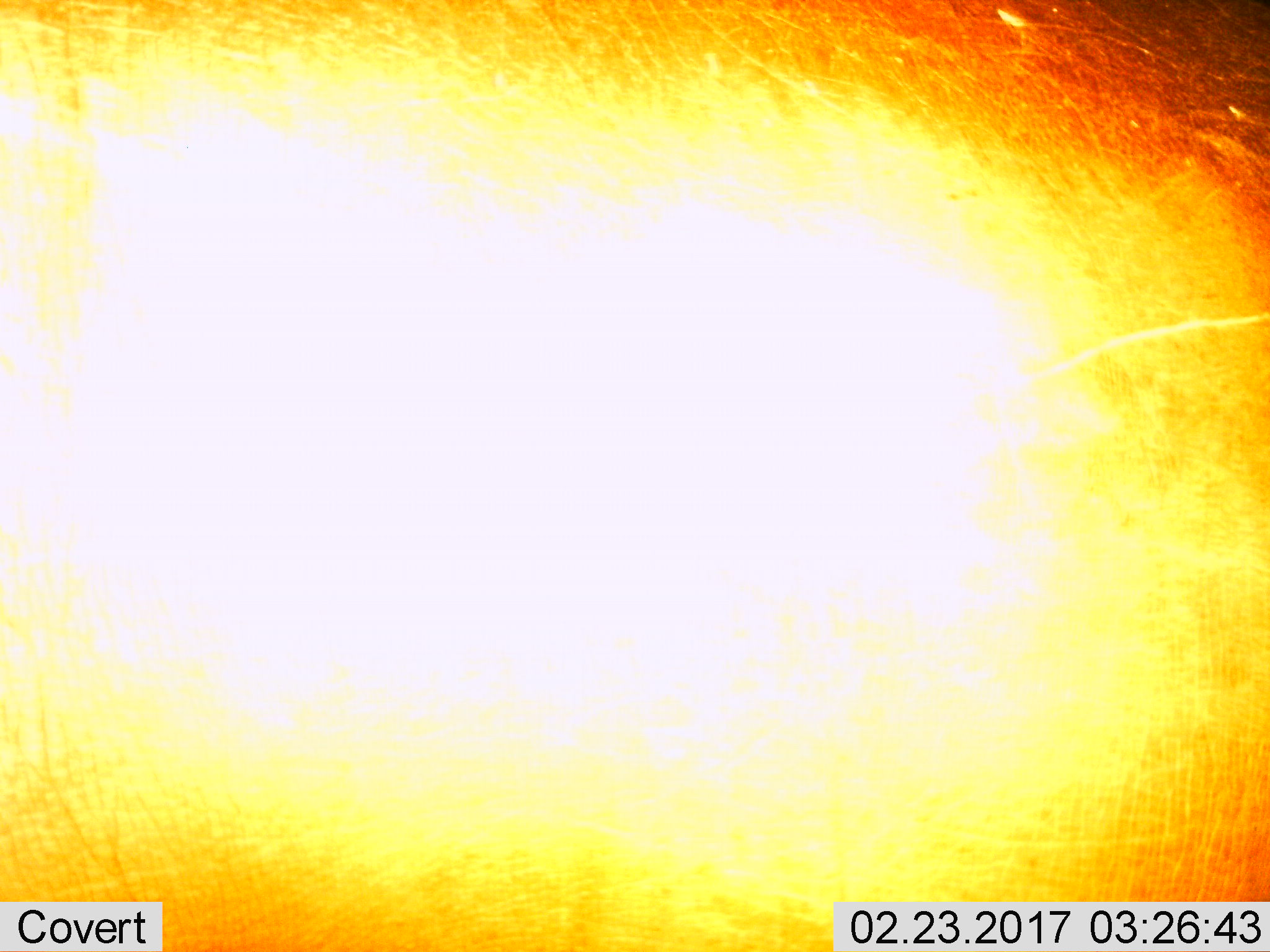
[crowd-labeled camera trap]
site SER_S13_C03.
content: unidentified animal